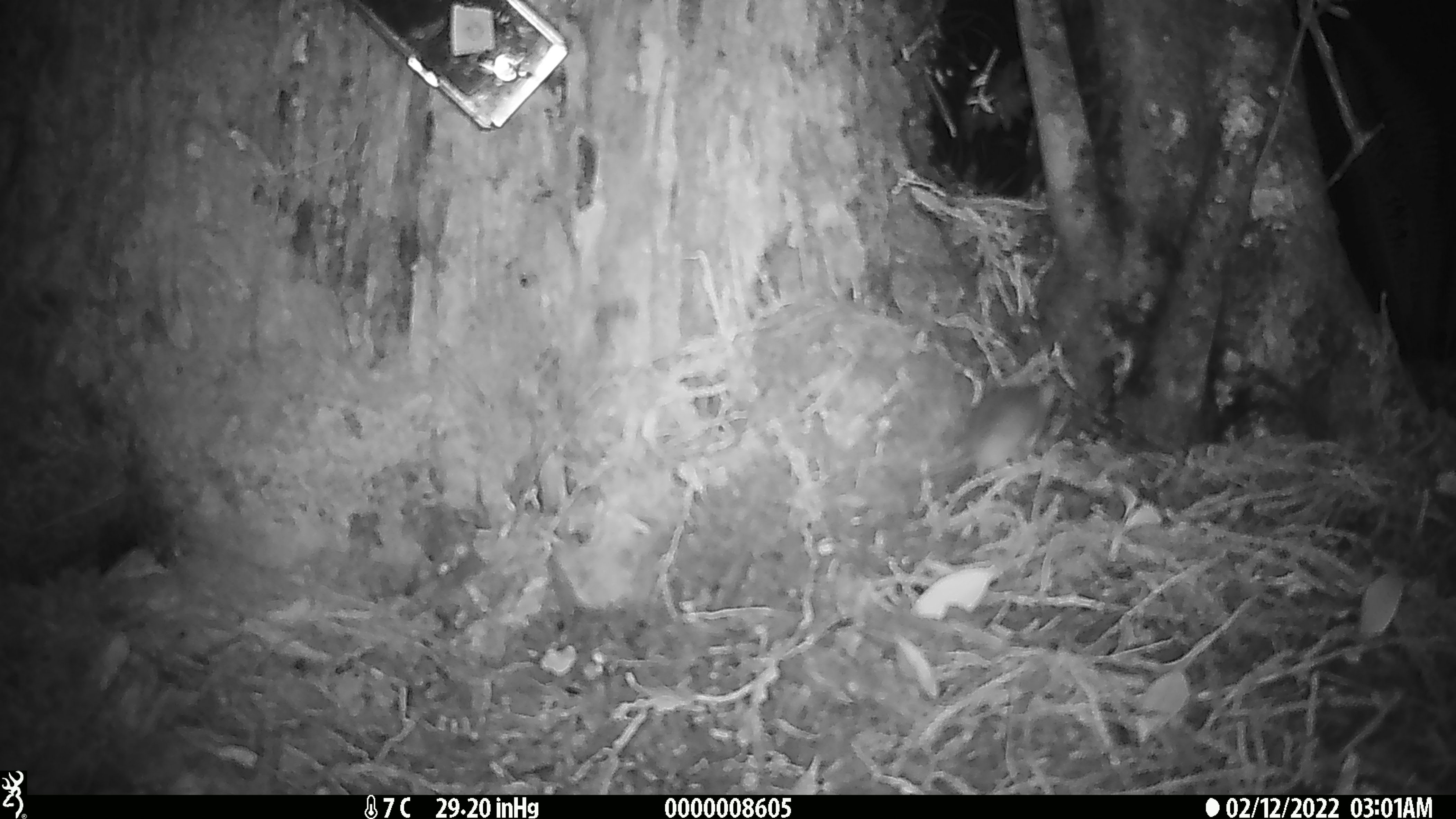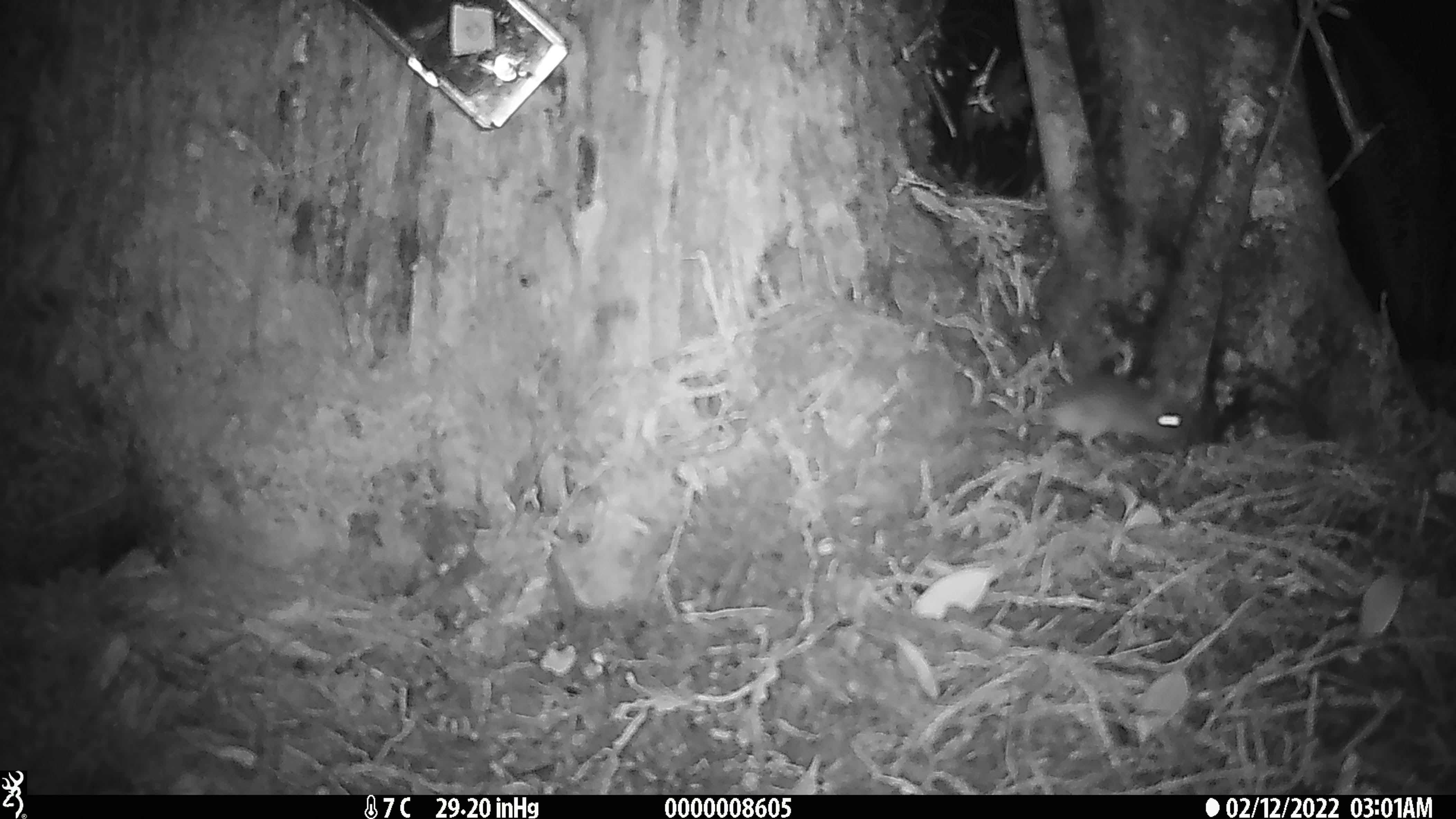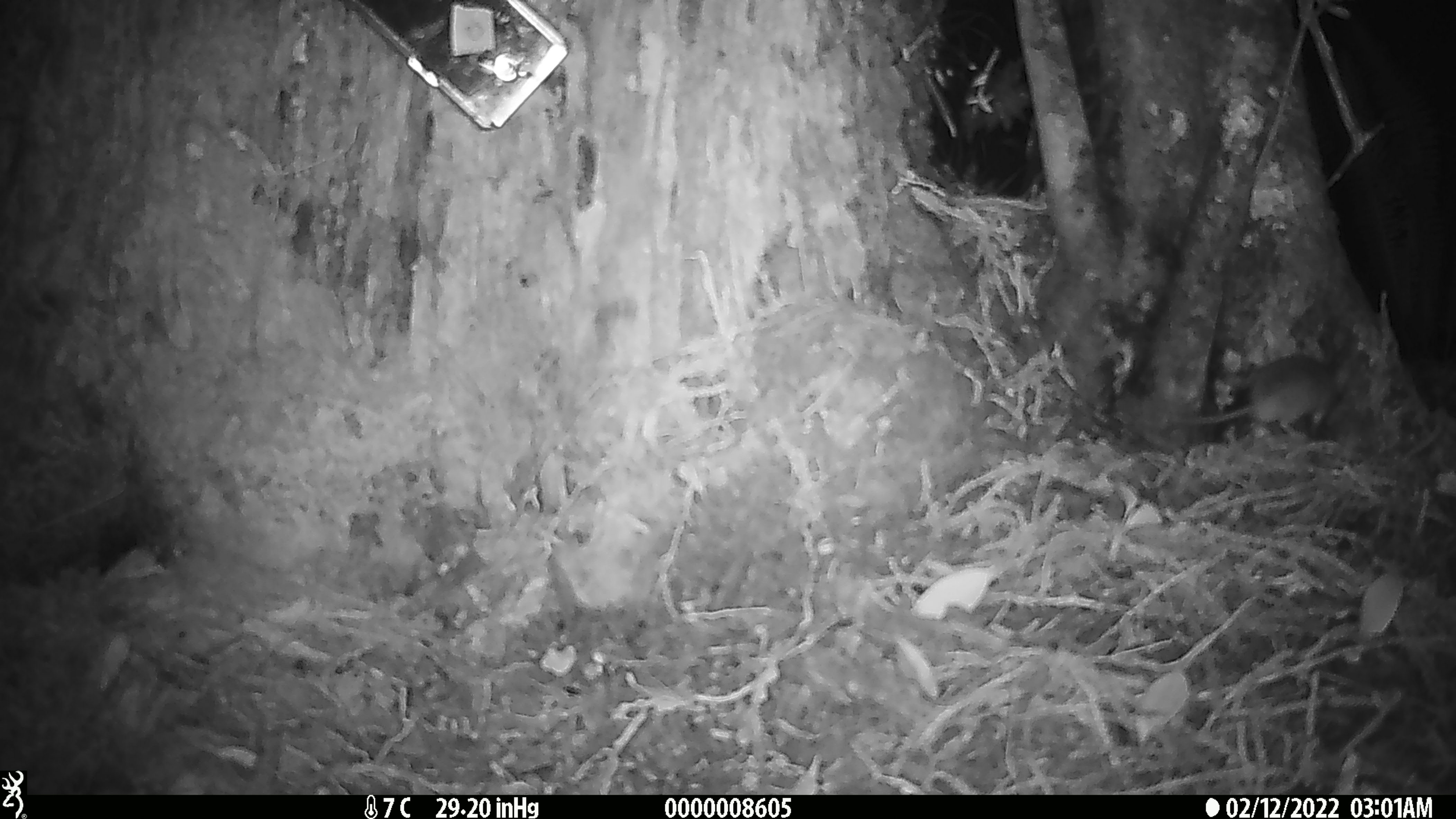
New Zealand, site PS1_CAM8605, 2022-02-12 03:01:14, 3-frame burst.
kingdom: Animalia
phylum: Chordata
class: Mammalia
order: Rodentia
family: Muridae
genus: Mus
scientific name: Mus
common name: mouse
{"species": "mouse (Mus)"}